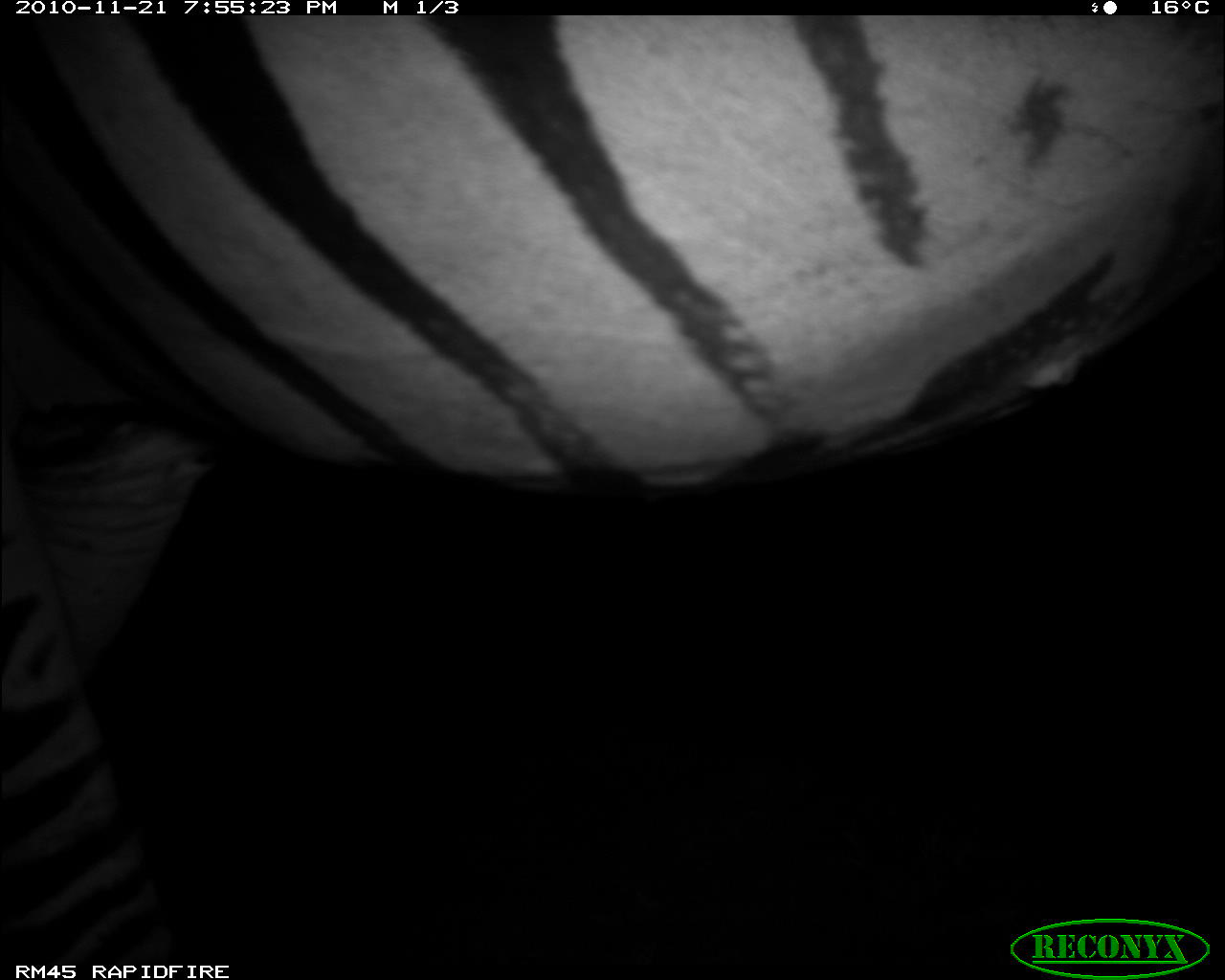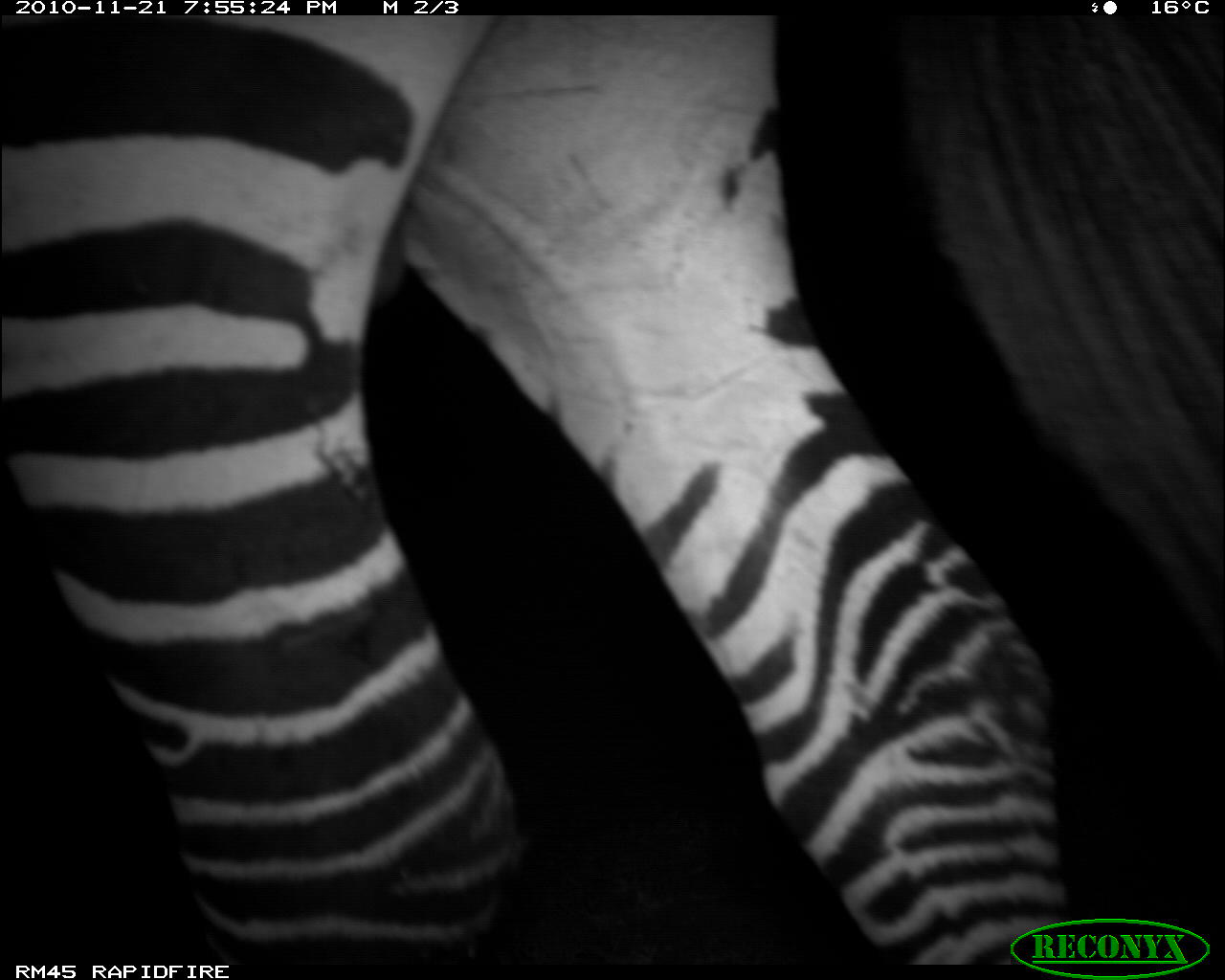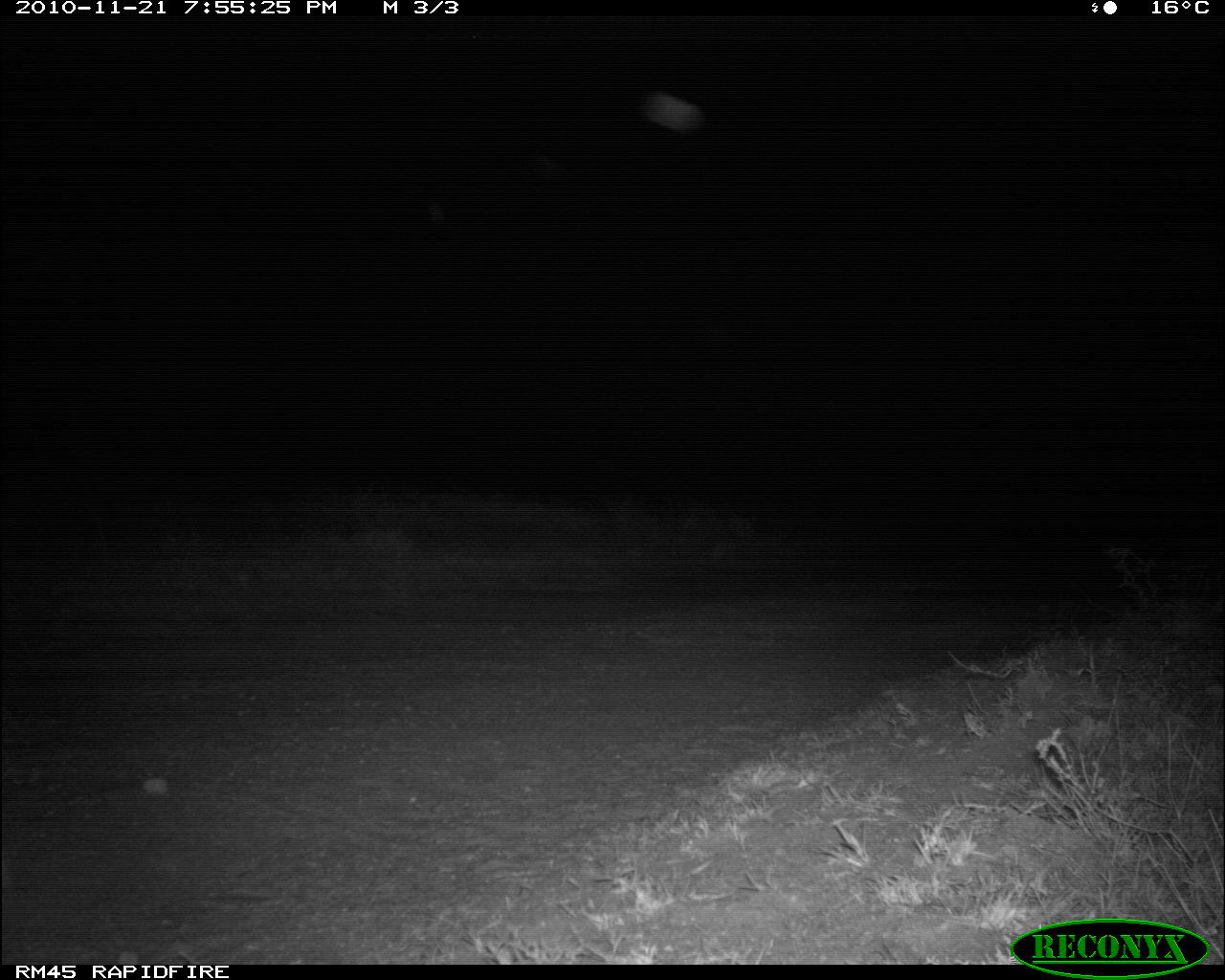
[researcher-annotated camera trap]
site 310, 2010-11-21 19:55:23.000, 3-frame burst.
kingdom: Animalia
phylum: Chordata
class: Mammalia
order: Perissodactyla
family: Equidae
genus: Equus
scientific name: Equus quagga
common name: plains zebra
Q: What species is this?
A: Equus quagga (plains zebra).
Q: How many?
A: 1.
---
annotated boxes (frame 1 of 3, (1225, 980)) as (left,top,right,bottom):
equus quagga: (0,16,1224,964)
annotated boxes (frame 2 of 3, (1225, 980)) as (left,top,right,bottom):
equus quagga: (0,16,1224,963)